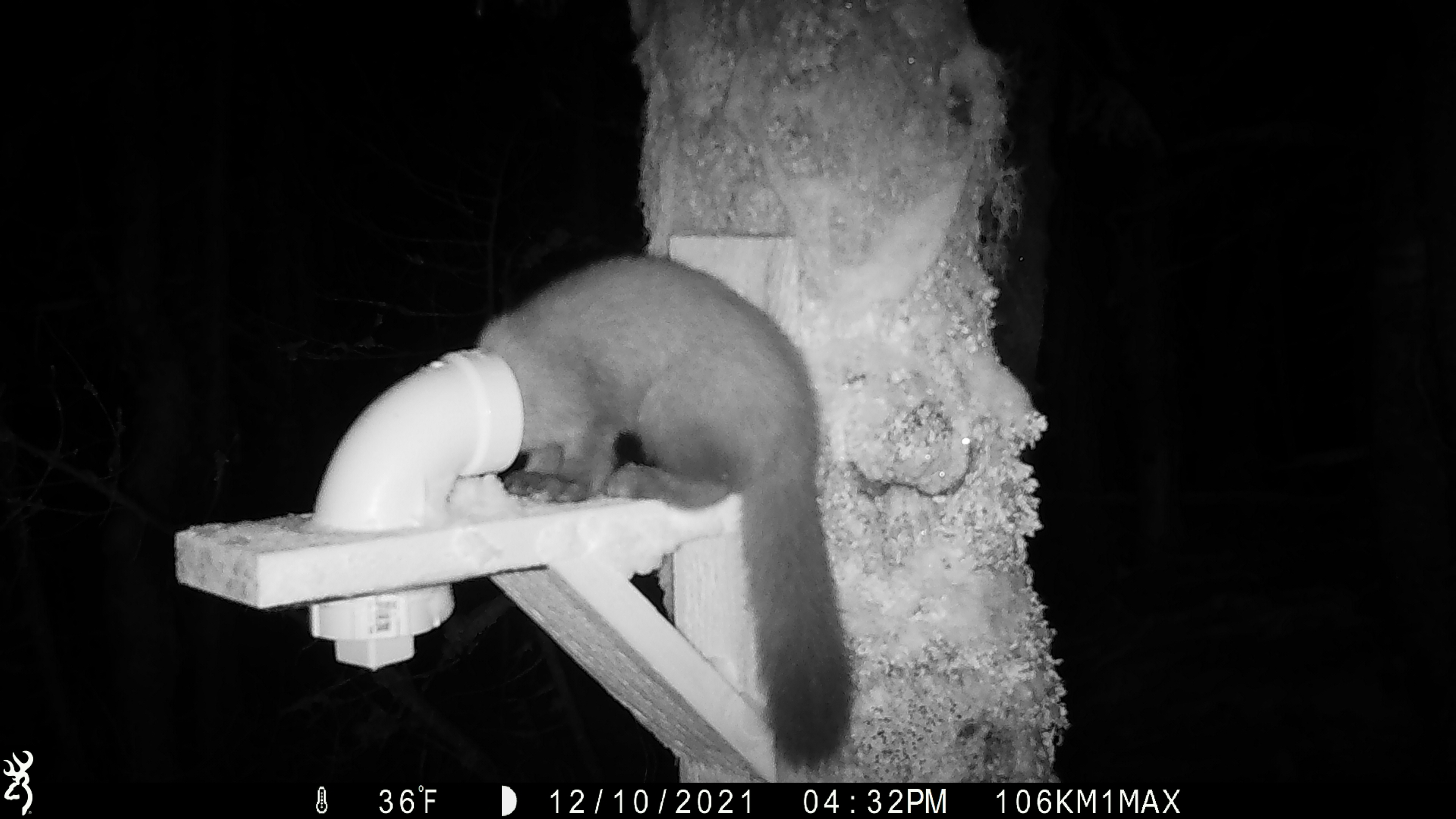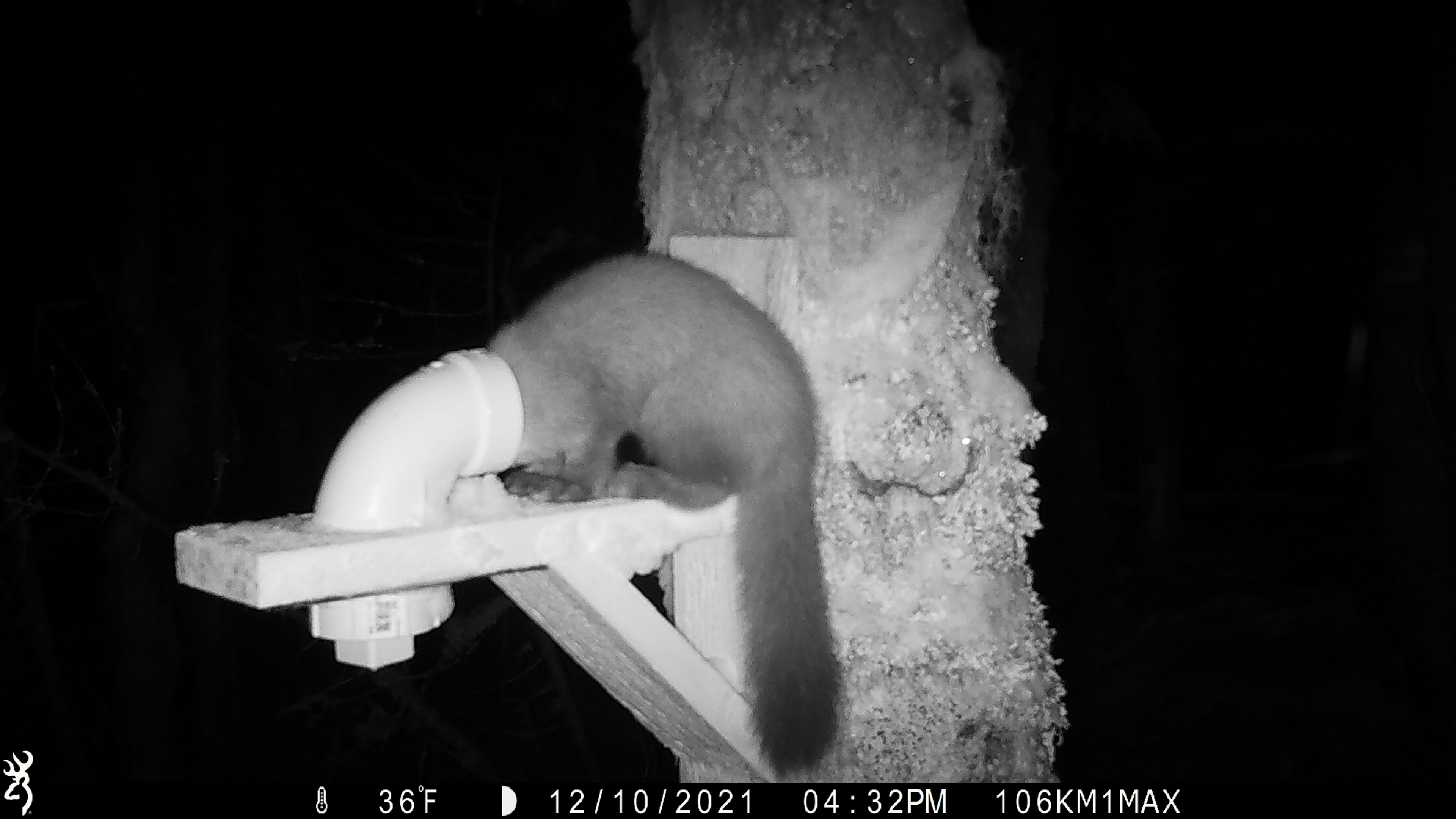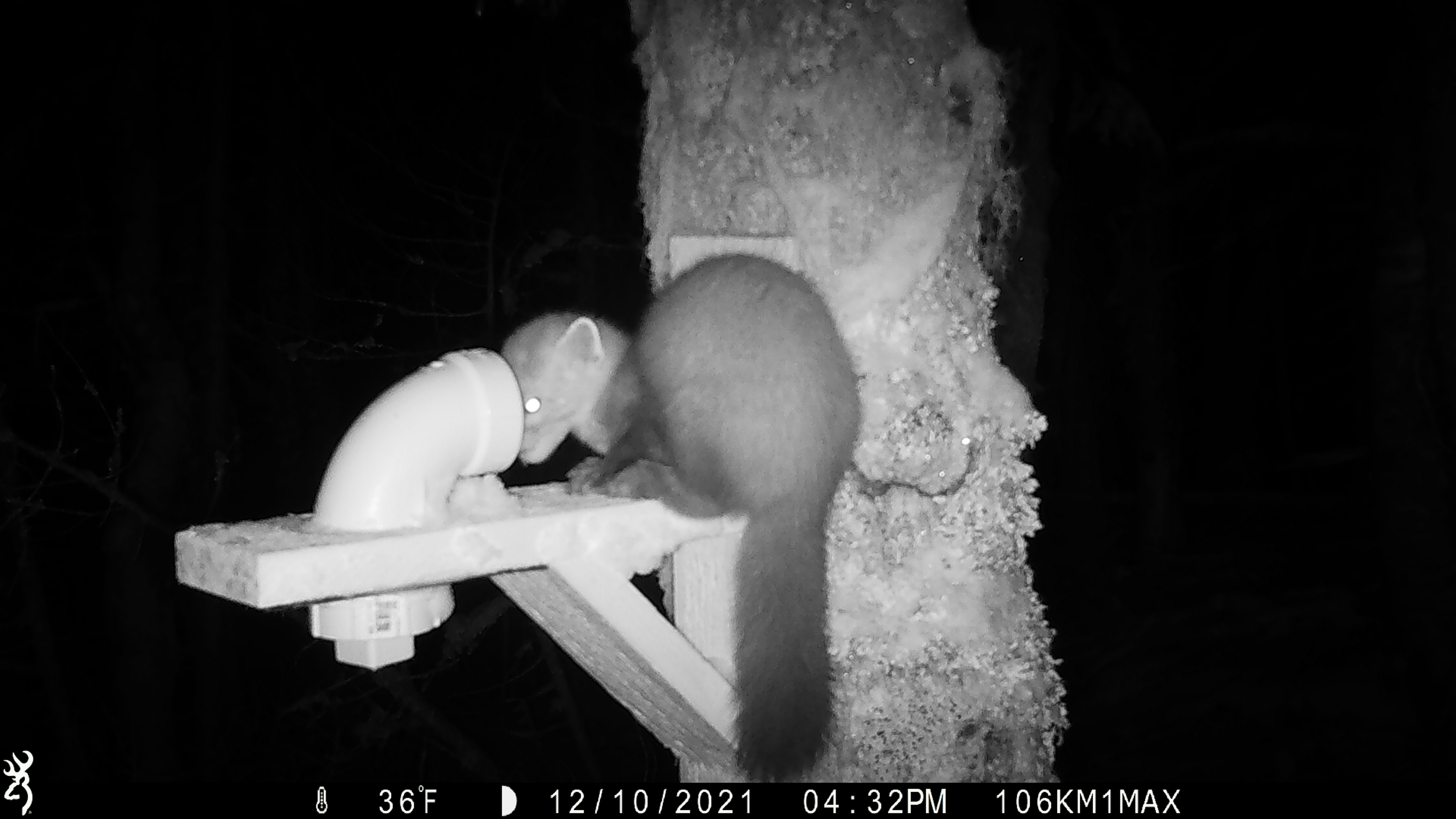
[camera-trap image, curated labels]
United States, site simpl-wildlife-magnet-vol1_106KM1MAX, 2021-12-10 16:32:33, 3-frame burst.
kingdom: Animalia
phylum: Chordata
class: Mammalia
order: Carnivora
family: Mustelidae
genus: Martes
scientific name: Martes americana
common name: american marten